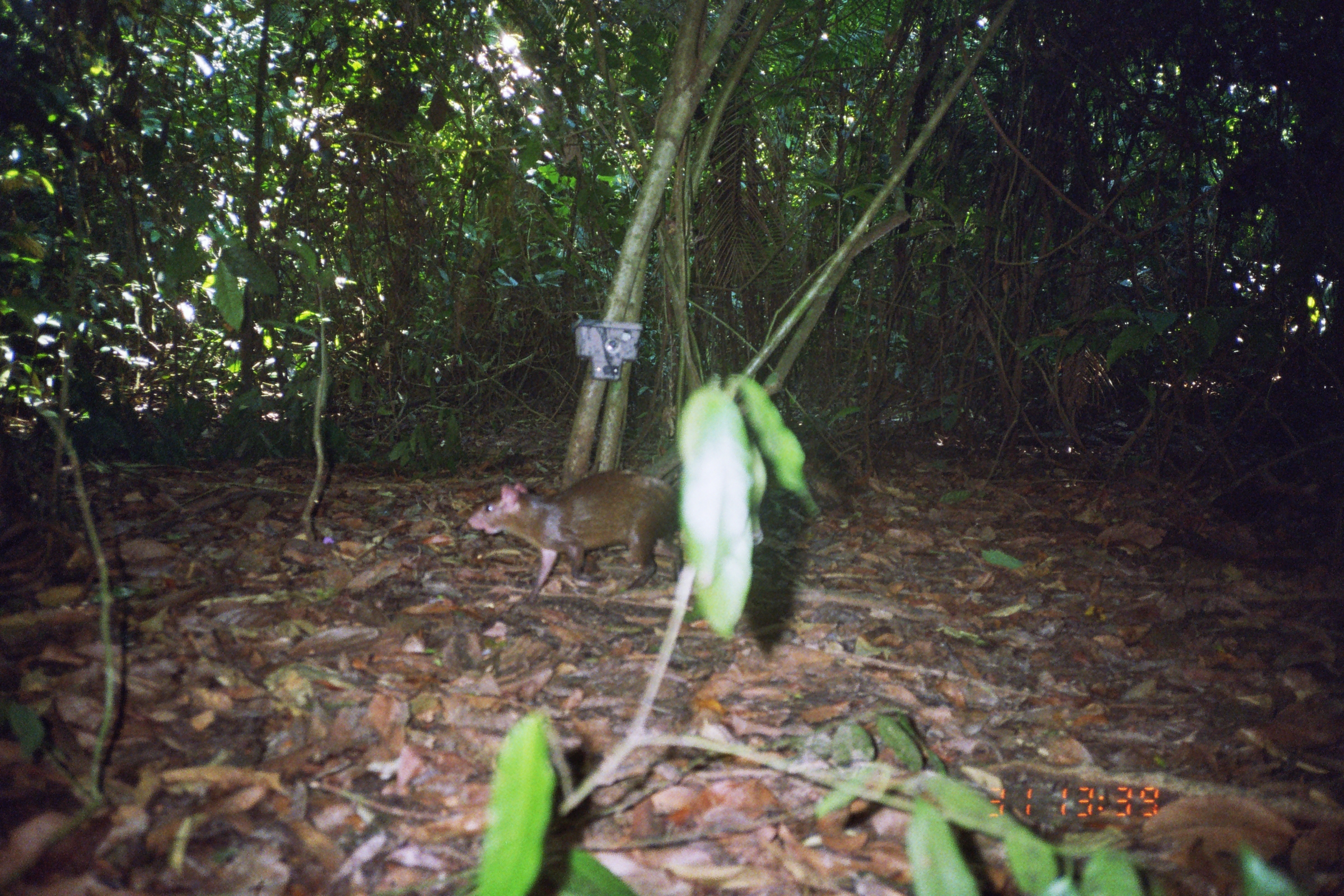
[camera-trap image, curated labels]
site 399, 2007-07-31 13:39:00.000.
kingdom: Animalia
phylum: Chordata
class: Mammalia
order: Rodentia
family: Dasyproctidae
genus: Dasyprocta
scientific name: Dasyprocta punctata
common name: central american agouti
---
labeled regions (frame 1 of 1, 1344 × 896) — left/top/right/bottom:
dasyprocta punctata: 465/469/683/604